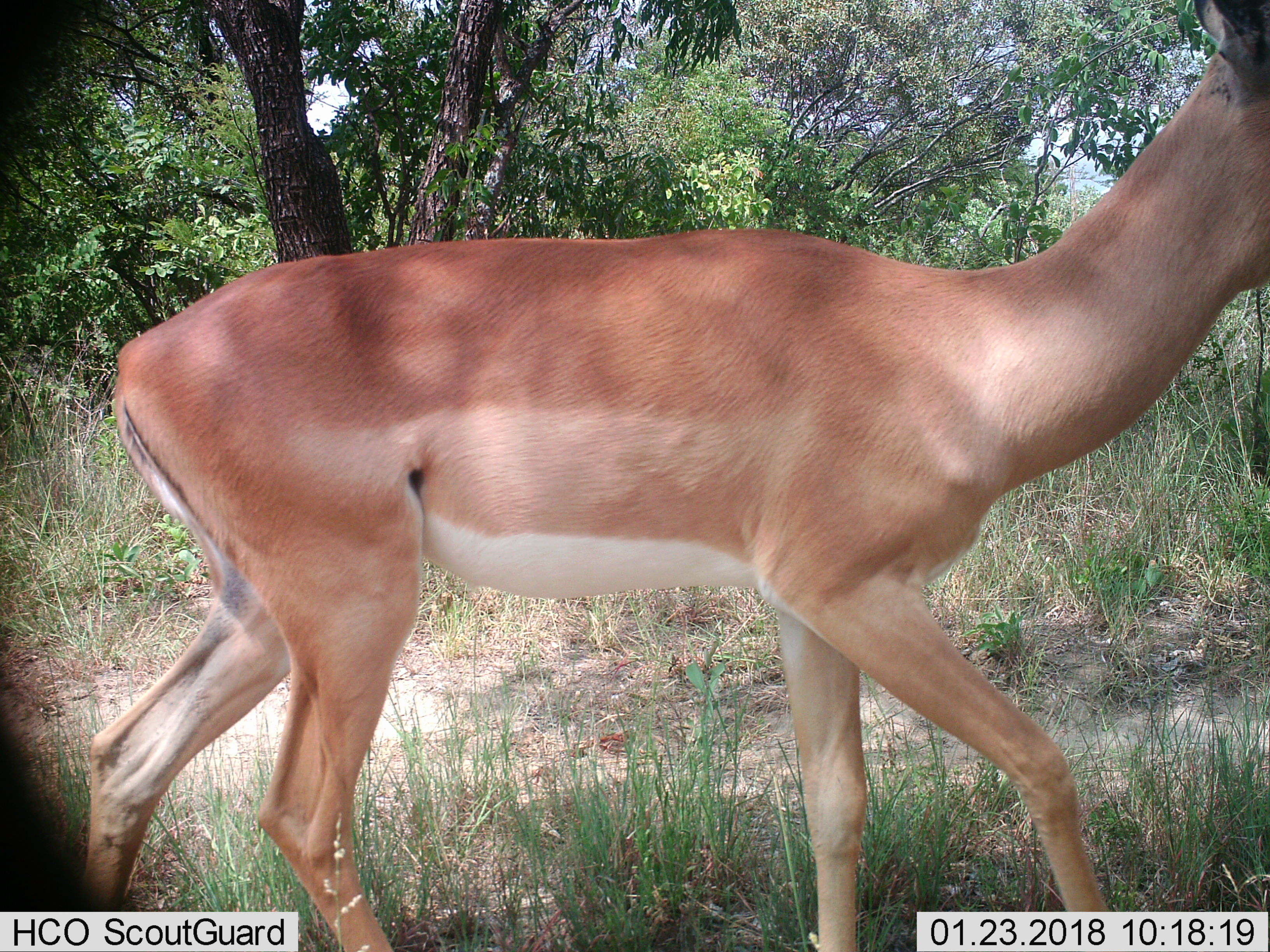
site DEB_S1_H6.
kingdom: Animalia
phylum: Chordata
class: Mammalia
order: Artiodactyla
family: Bovidae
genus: Aepyceros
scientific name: Aepyceros melampus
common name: impala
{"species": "impala (Aepyceros melampus)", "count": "1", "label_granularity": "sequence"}